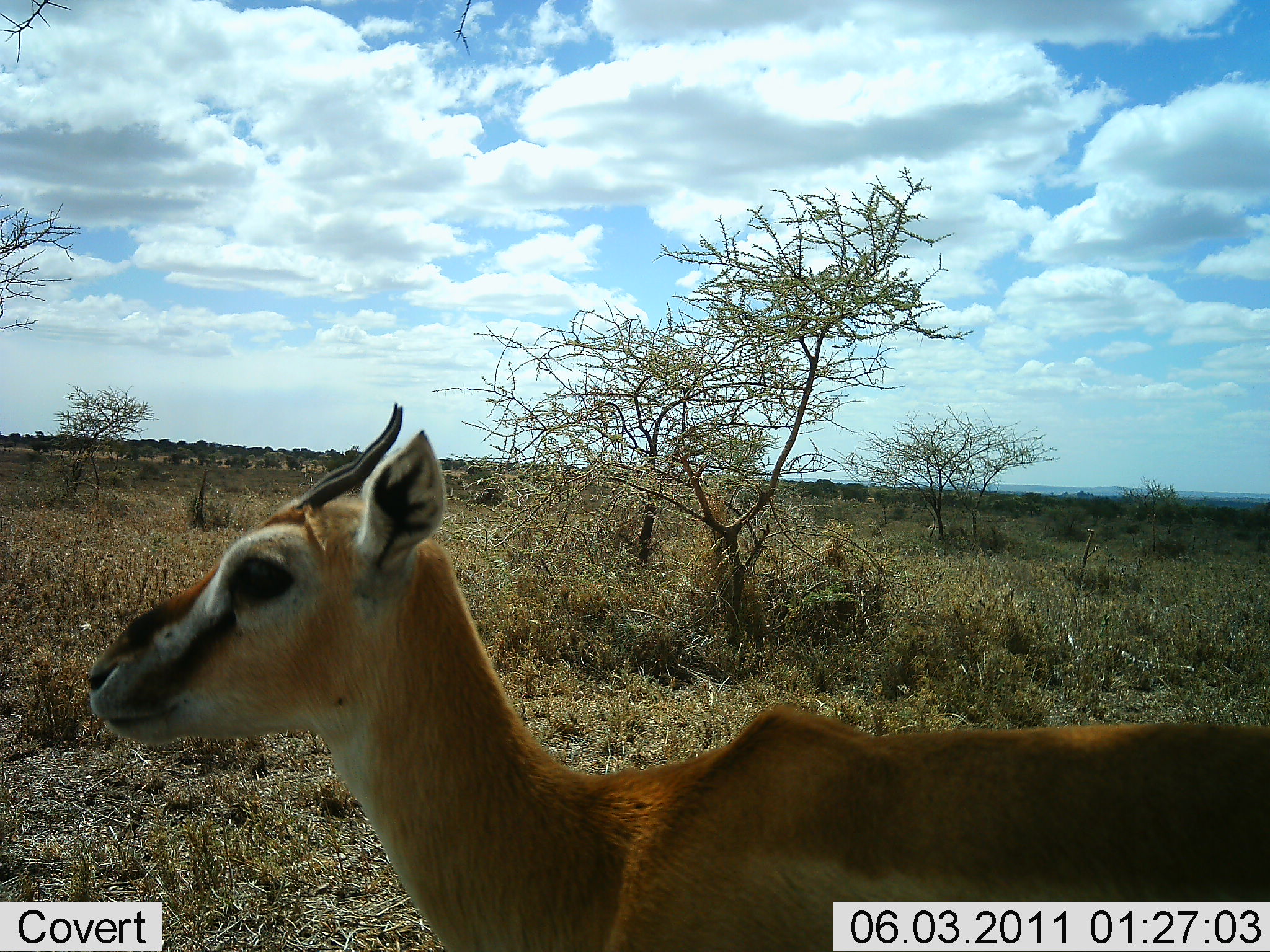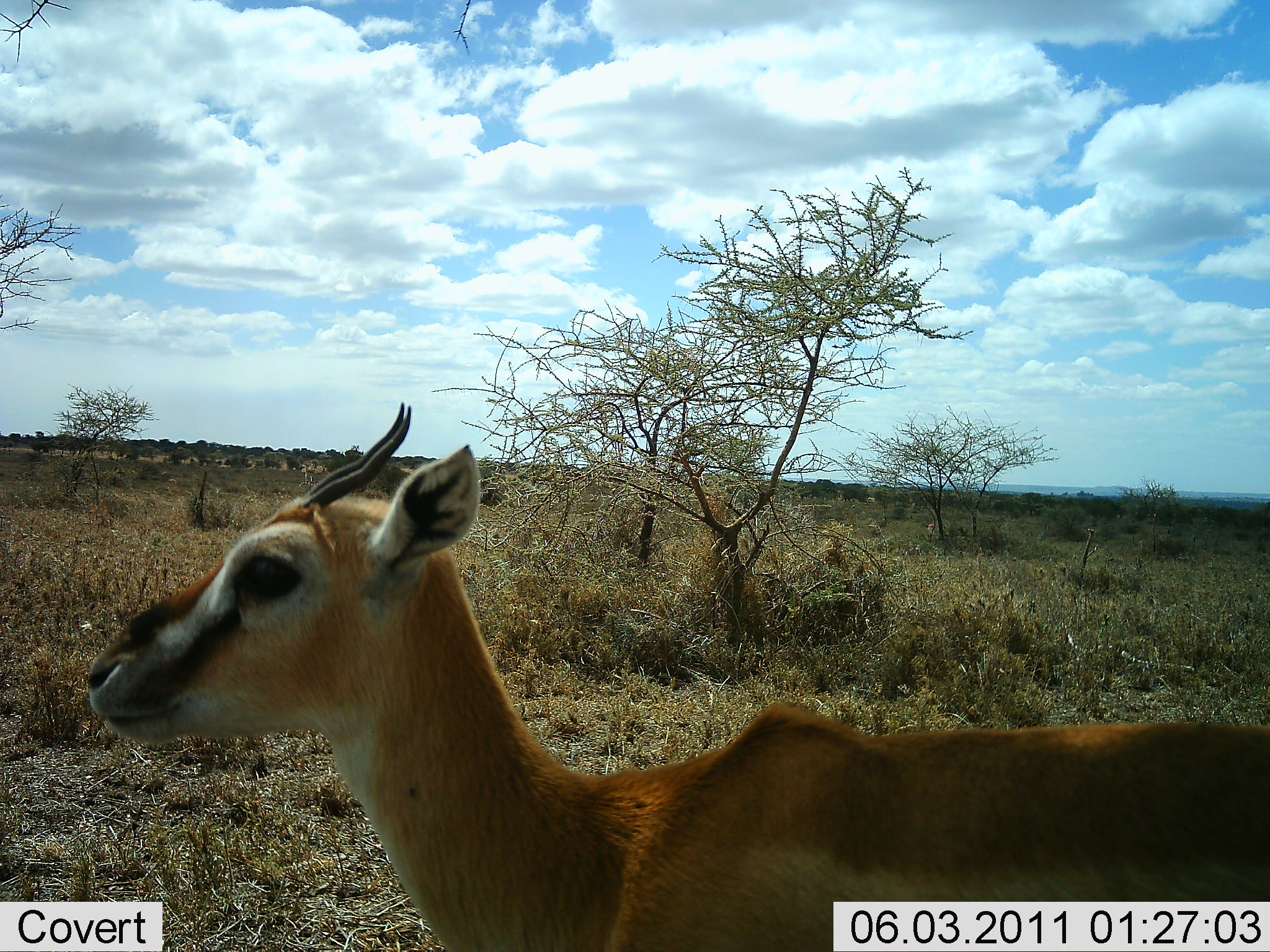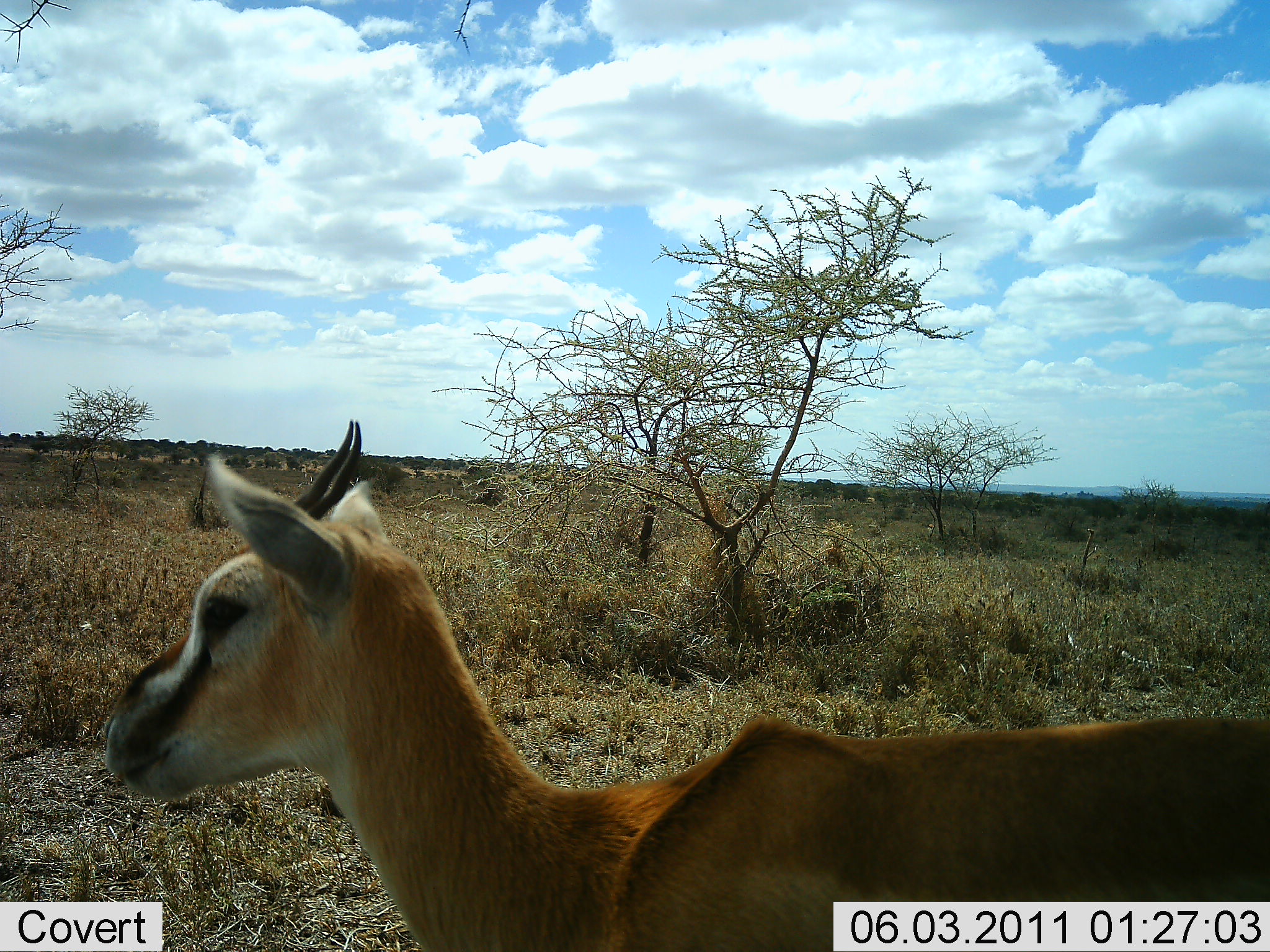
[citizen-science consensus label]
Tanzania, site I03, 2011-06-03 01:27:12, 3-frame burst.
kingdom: Animalia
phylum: Chordata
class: Mammalia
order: Artiodactyla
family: Bovidae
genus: Eudorcas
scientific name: Eudorcas thomsonii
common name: thomson's gazelle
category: gazellethomsons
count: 1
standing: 80%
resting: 10%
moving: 10%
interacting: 0%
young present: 0%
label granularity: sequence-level